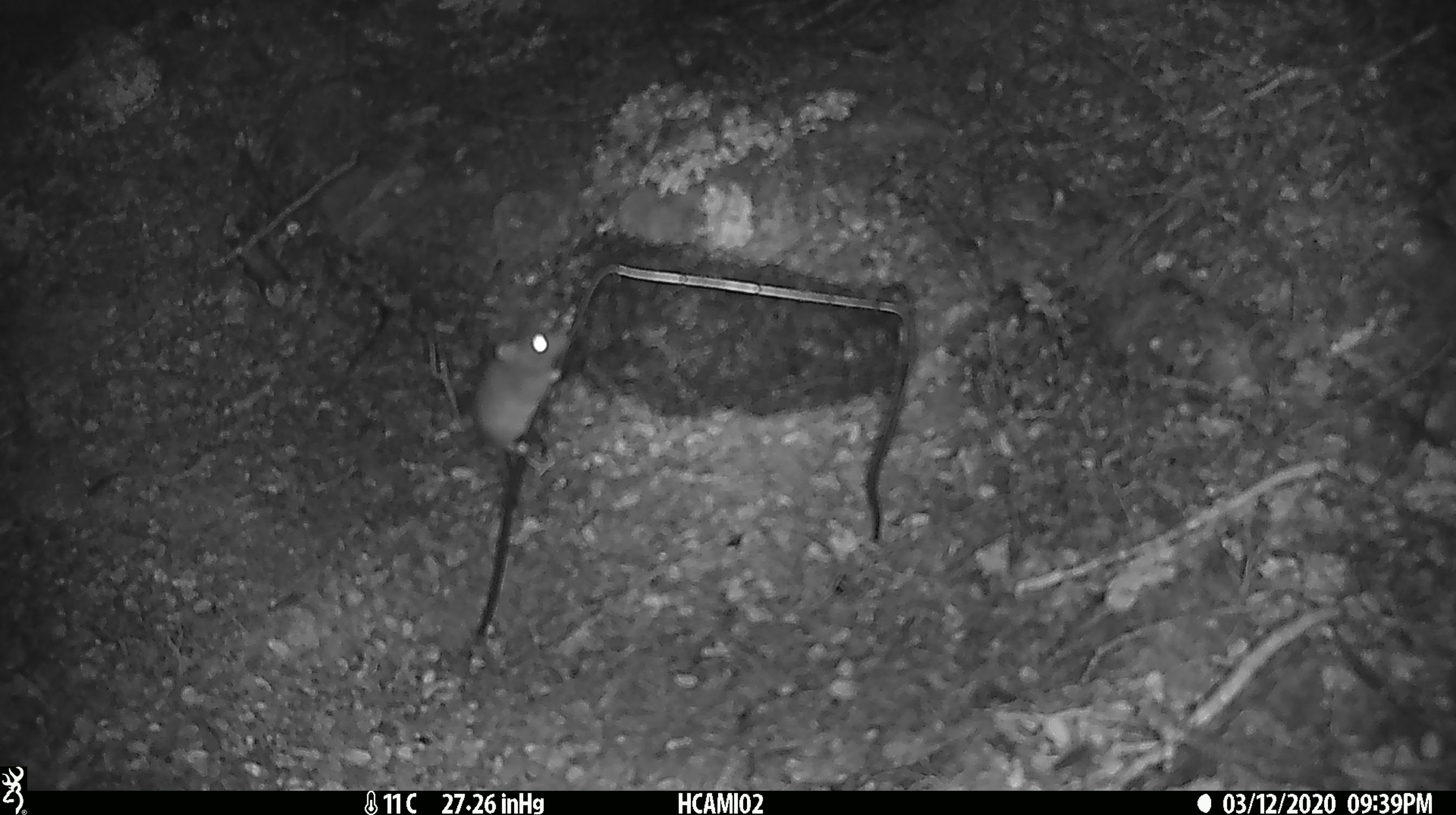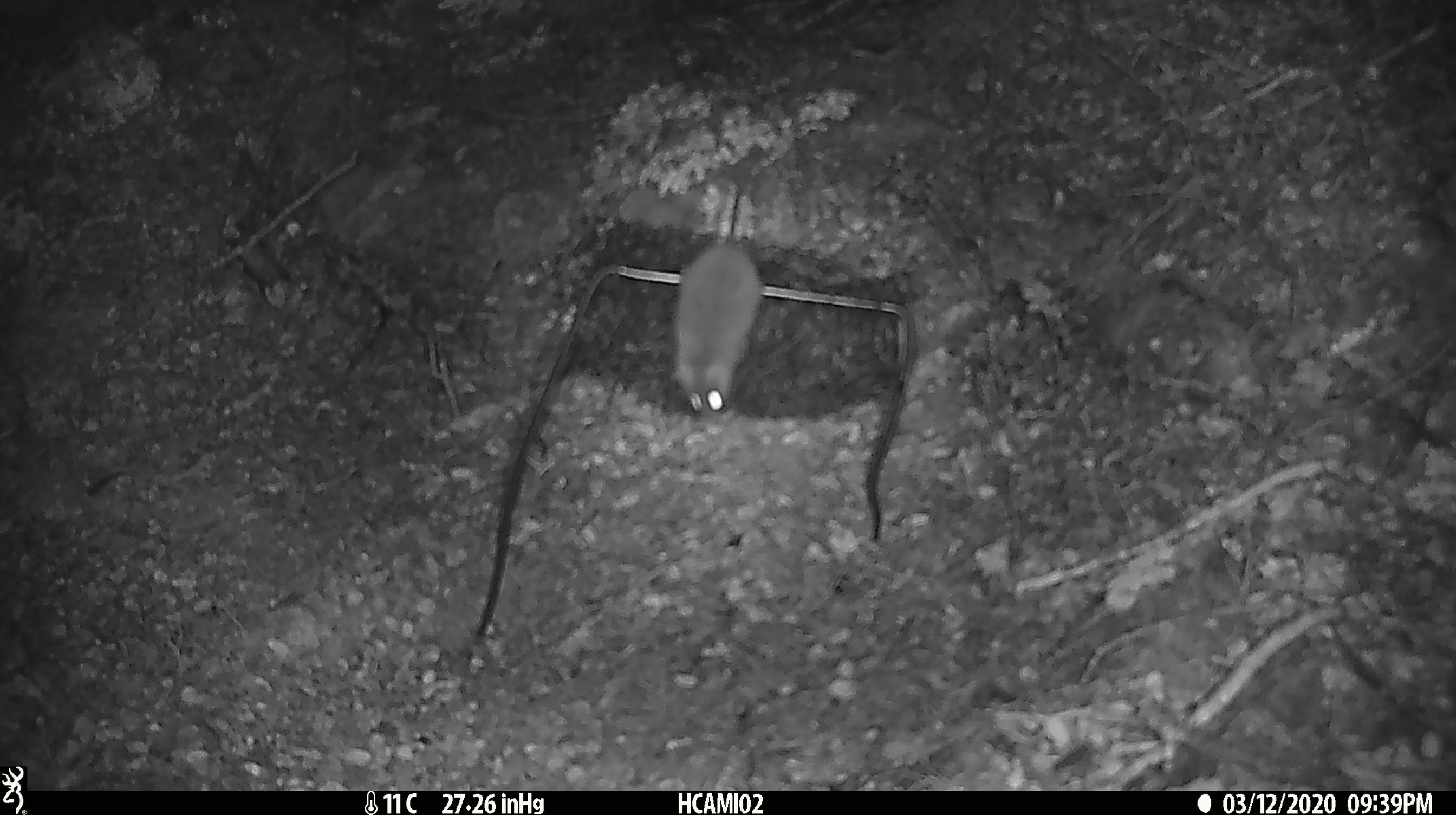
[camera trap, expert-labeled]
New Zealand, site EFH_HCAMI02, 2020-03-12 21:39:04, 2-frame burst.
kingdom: Animalia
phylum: Chordata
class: Mammalia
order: Rodentia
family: Muridae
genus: Mus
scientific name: Mus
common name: mouse